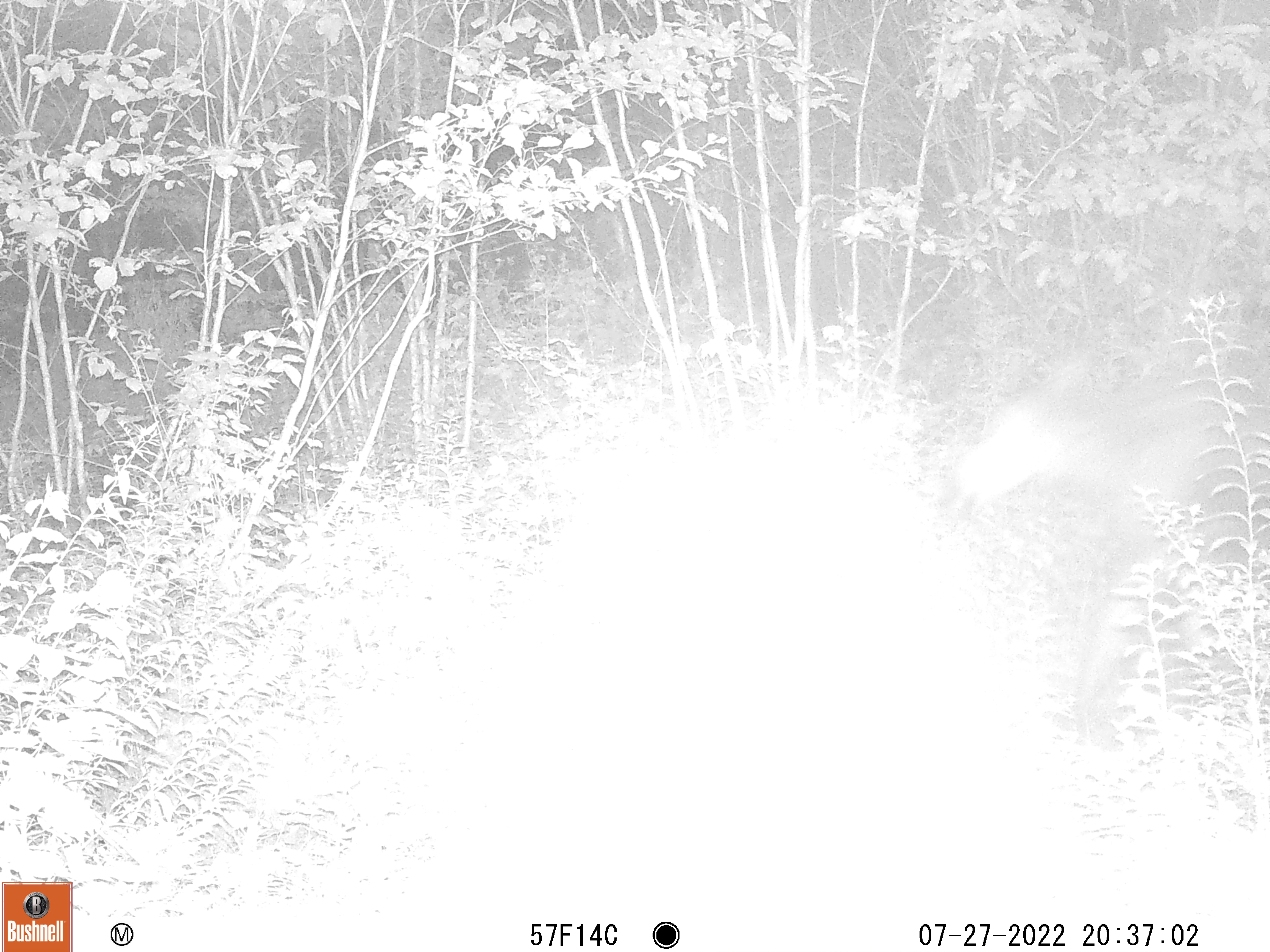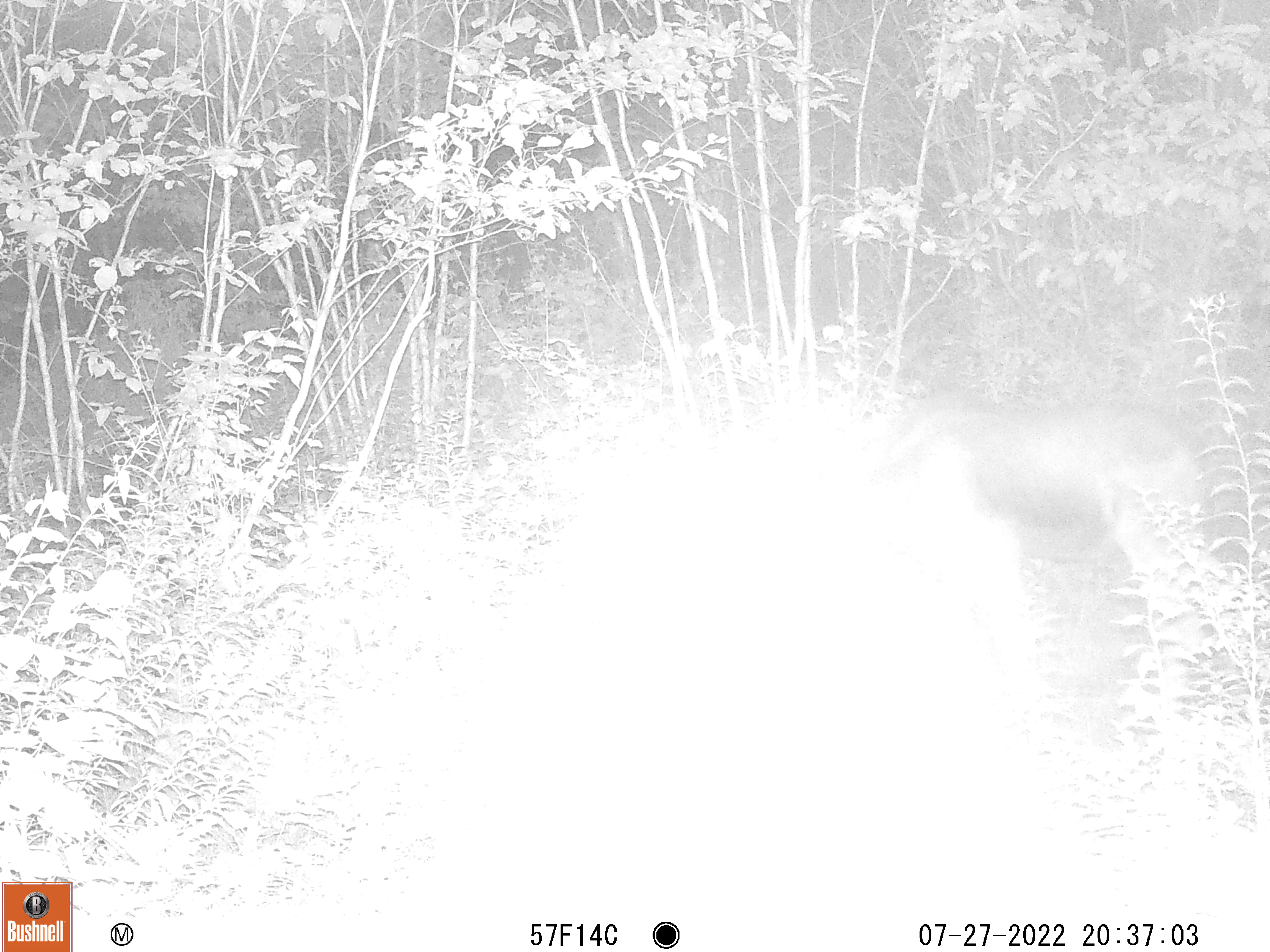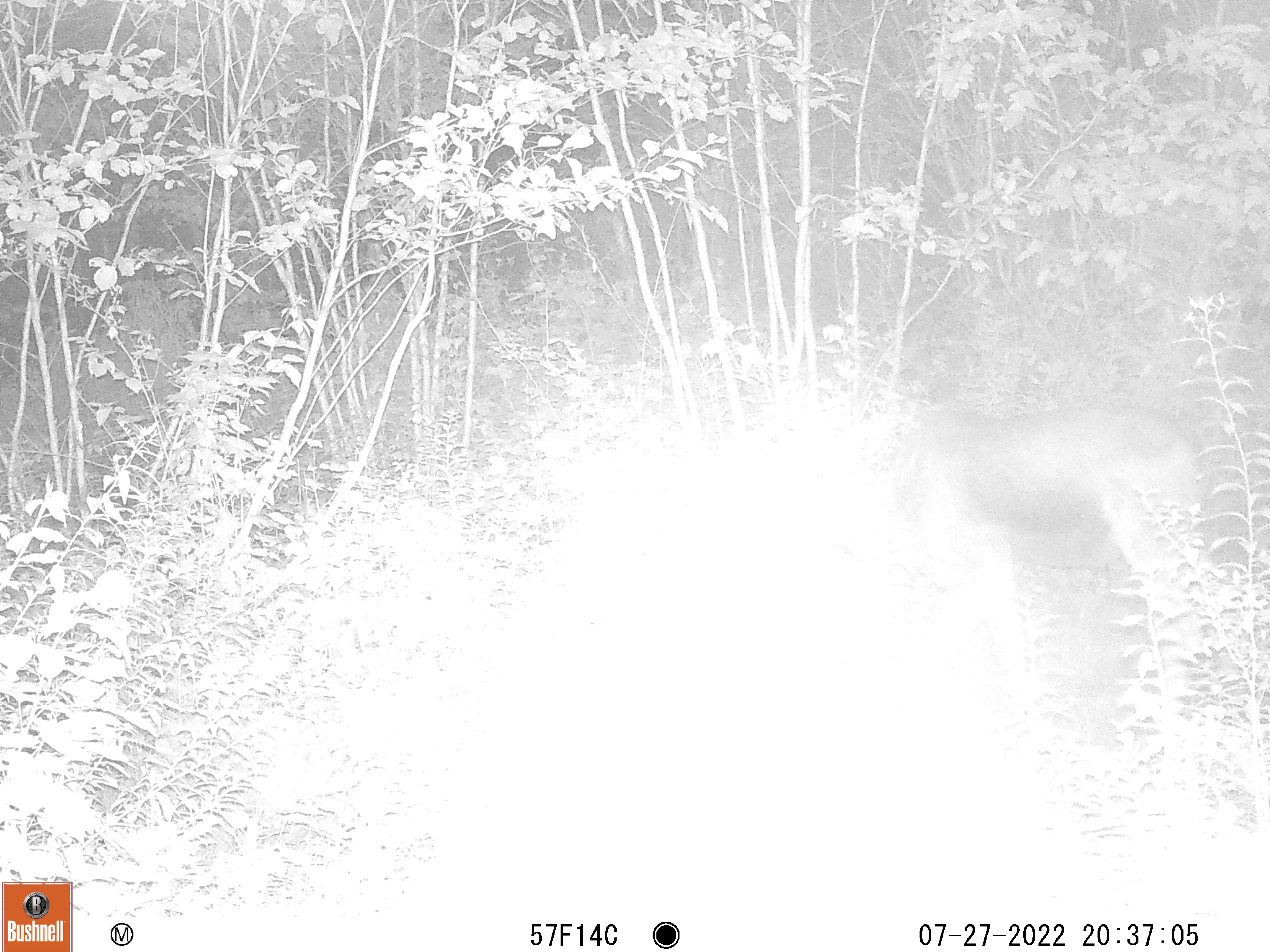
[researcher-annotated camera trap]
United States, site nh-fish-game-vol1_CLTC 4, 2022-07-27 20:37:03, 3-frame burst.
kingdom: Animalia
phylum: Chordata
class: Mammalia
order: Artiodactyla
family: Cervidae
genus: Alces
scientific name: Alces alces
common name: moose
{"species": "moose (Alces alces)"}